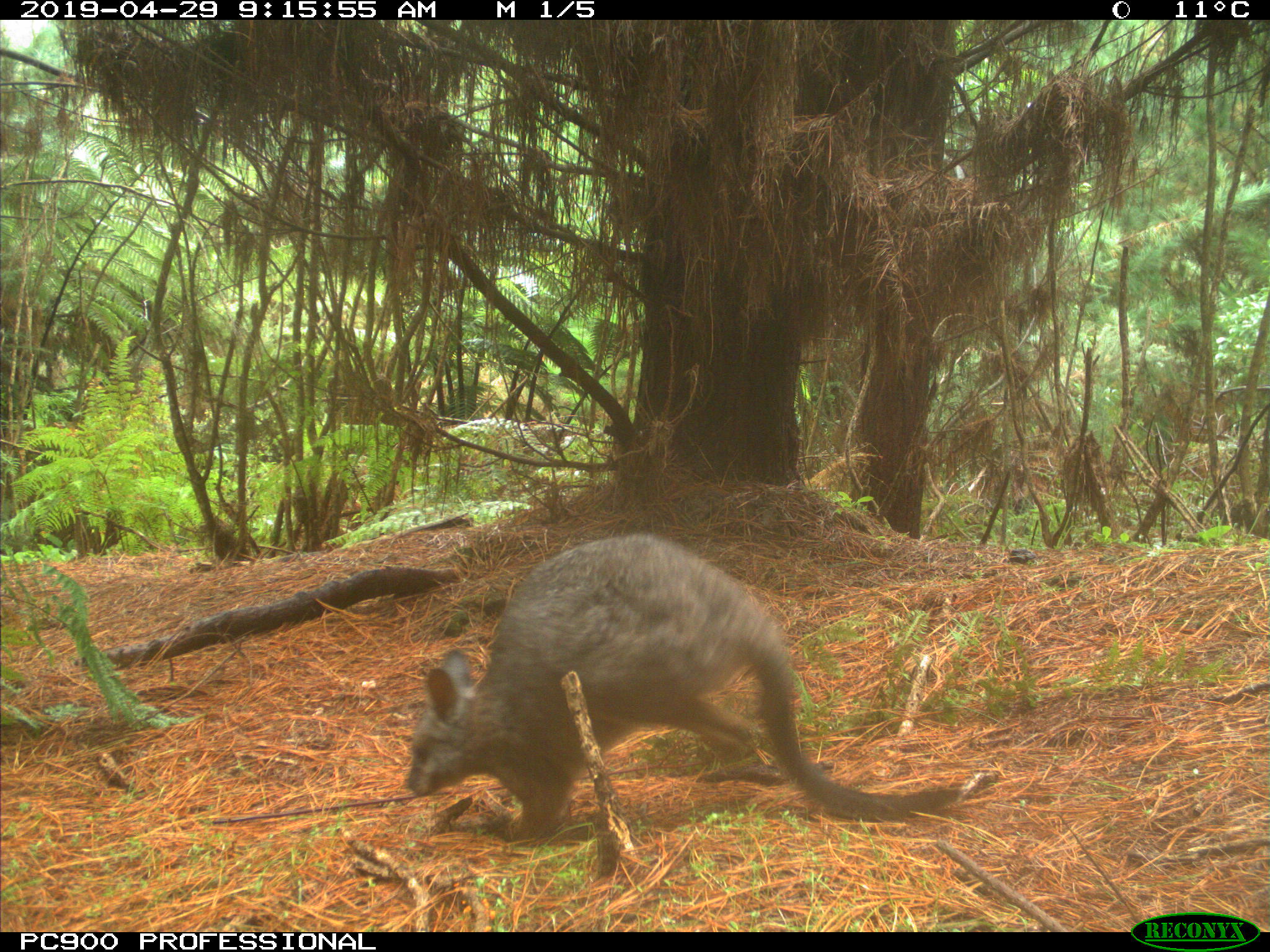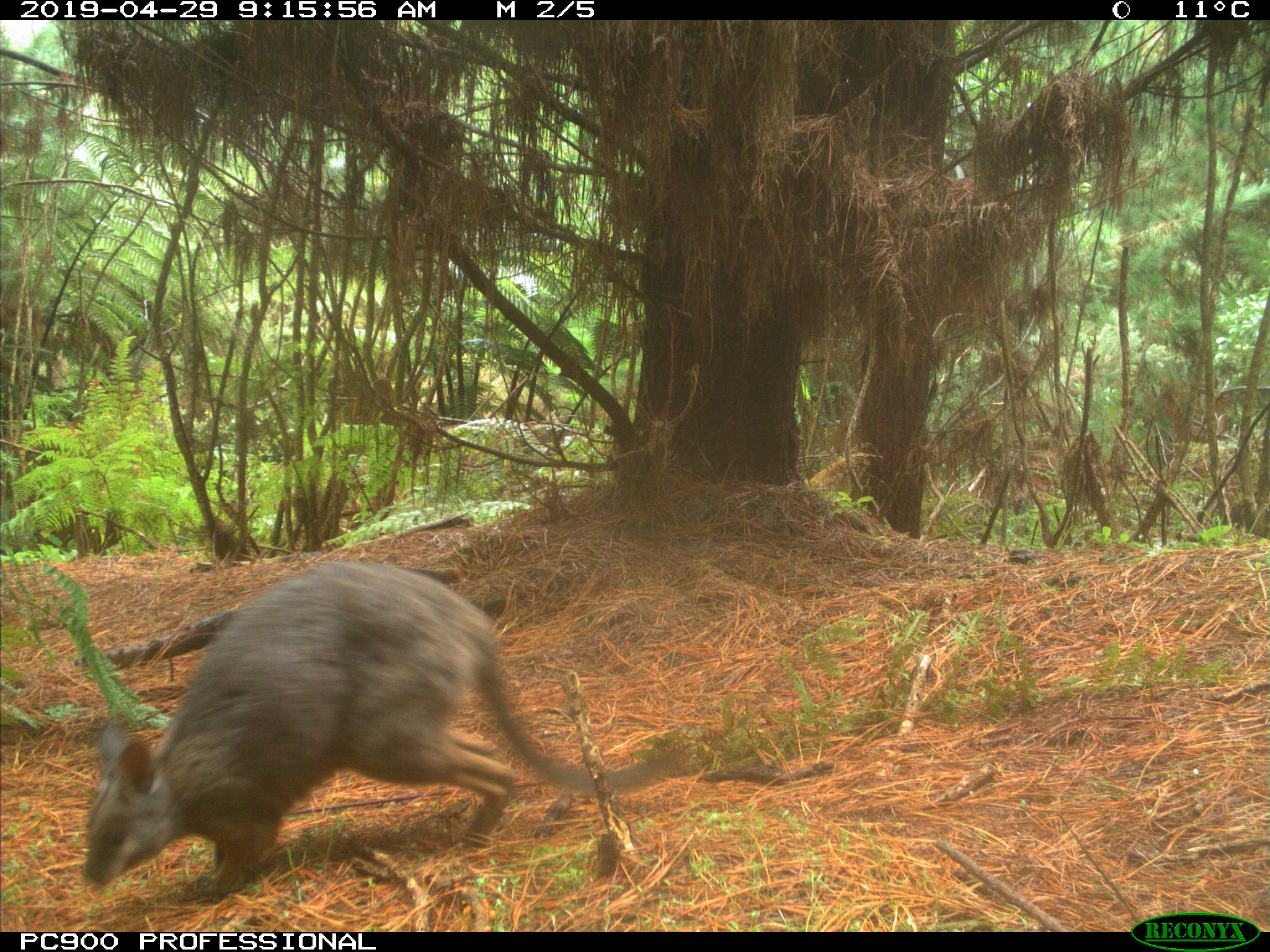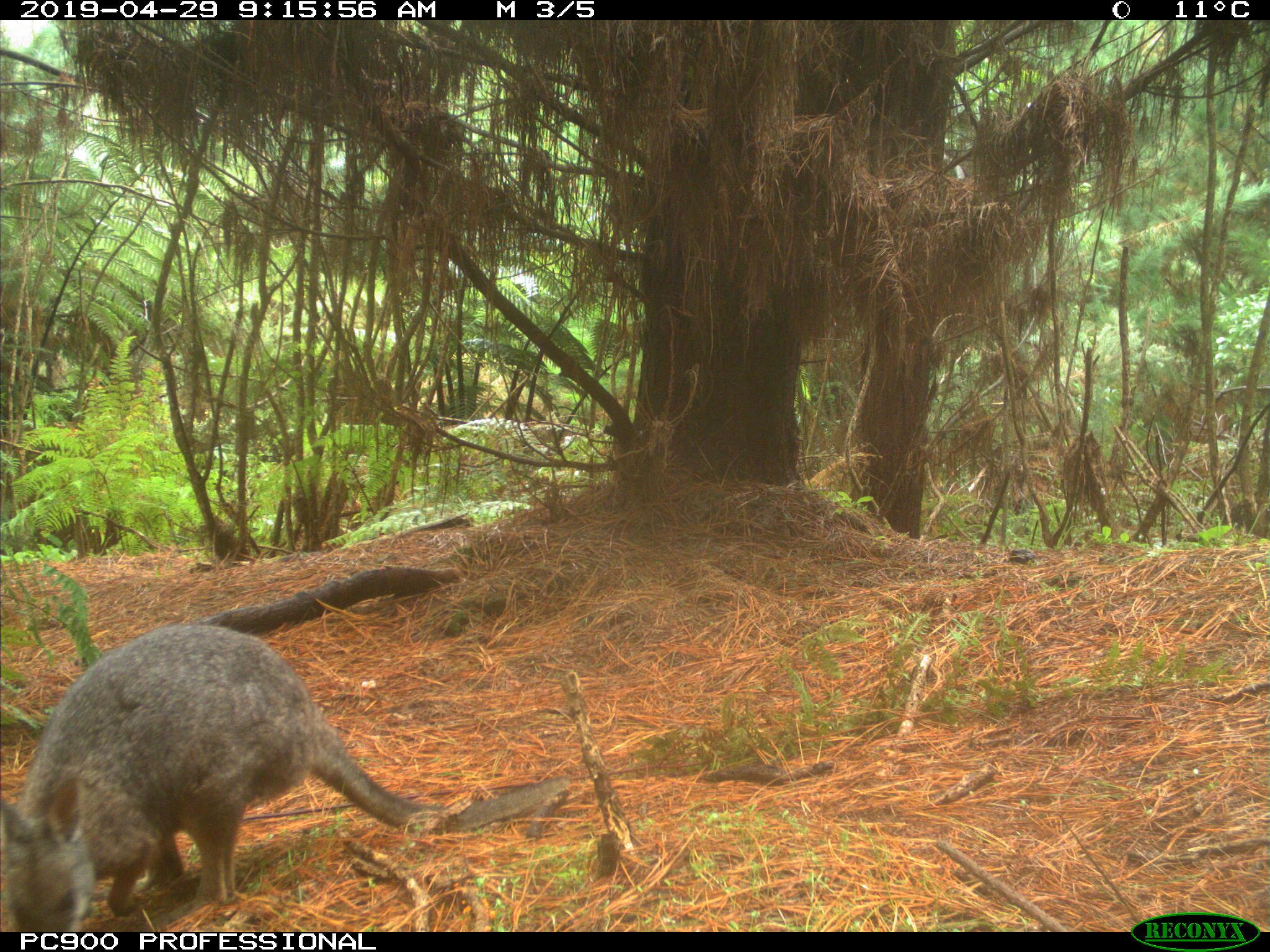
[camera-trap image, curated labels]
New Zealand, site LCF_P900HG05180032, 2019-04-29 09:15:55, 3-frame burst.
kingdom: Animalia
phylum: Chordata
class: Mammalia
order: Diprotodontia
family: Macropodidae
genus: Notamacropus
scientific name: Notamacropus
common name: wallaby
Wallaby (Notamacropus).